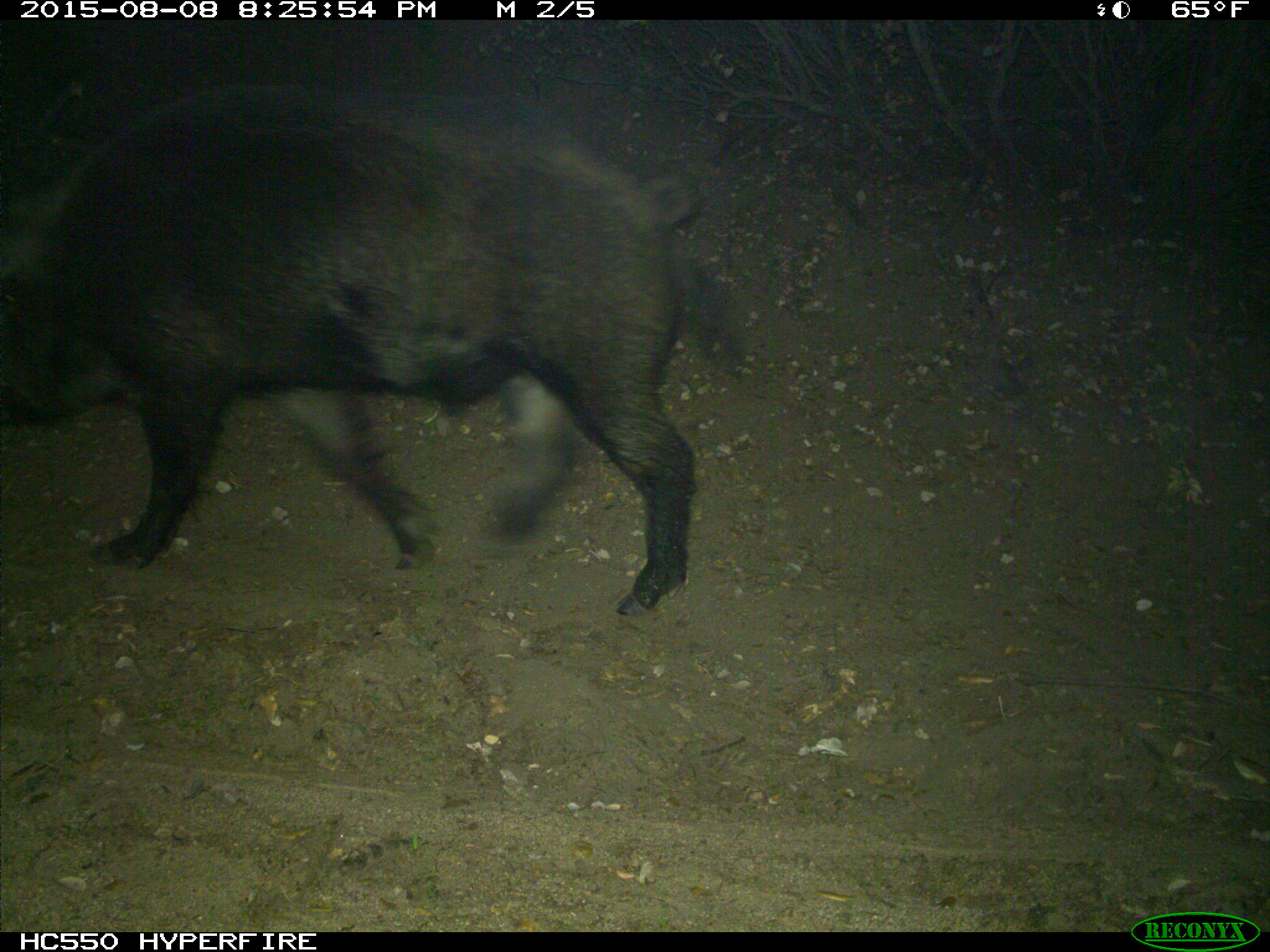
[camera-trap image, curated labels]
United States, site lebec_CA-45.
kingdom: Animalia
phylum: Chordata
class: Mammalia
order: Artiodactyla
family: Suidae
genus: Sus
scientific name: Sus scrofa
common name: wild boar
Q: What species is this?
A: Sus scrofa (wild boar).